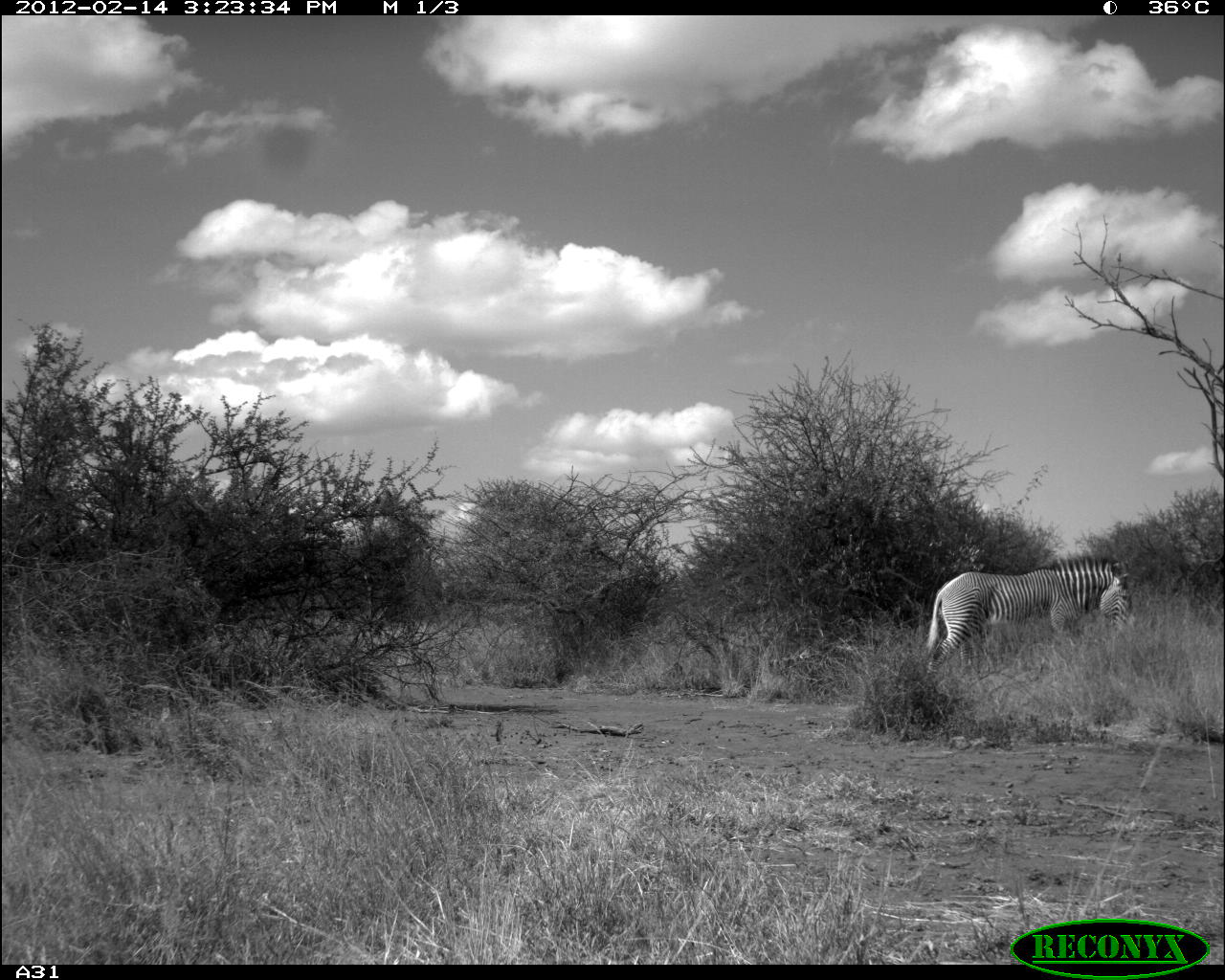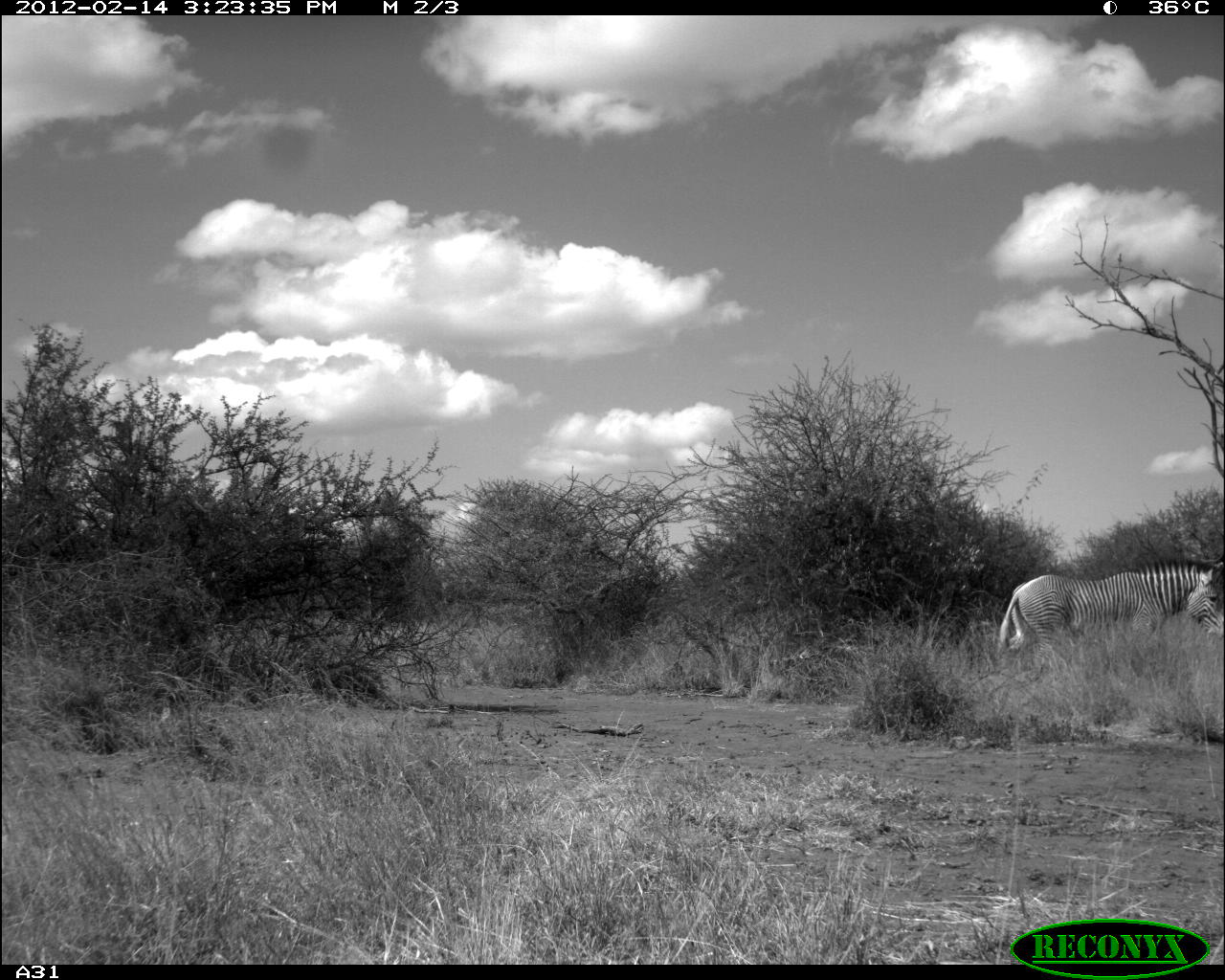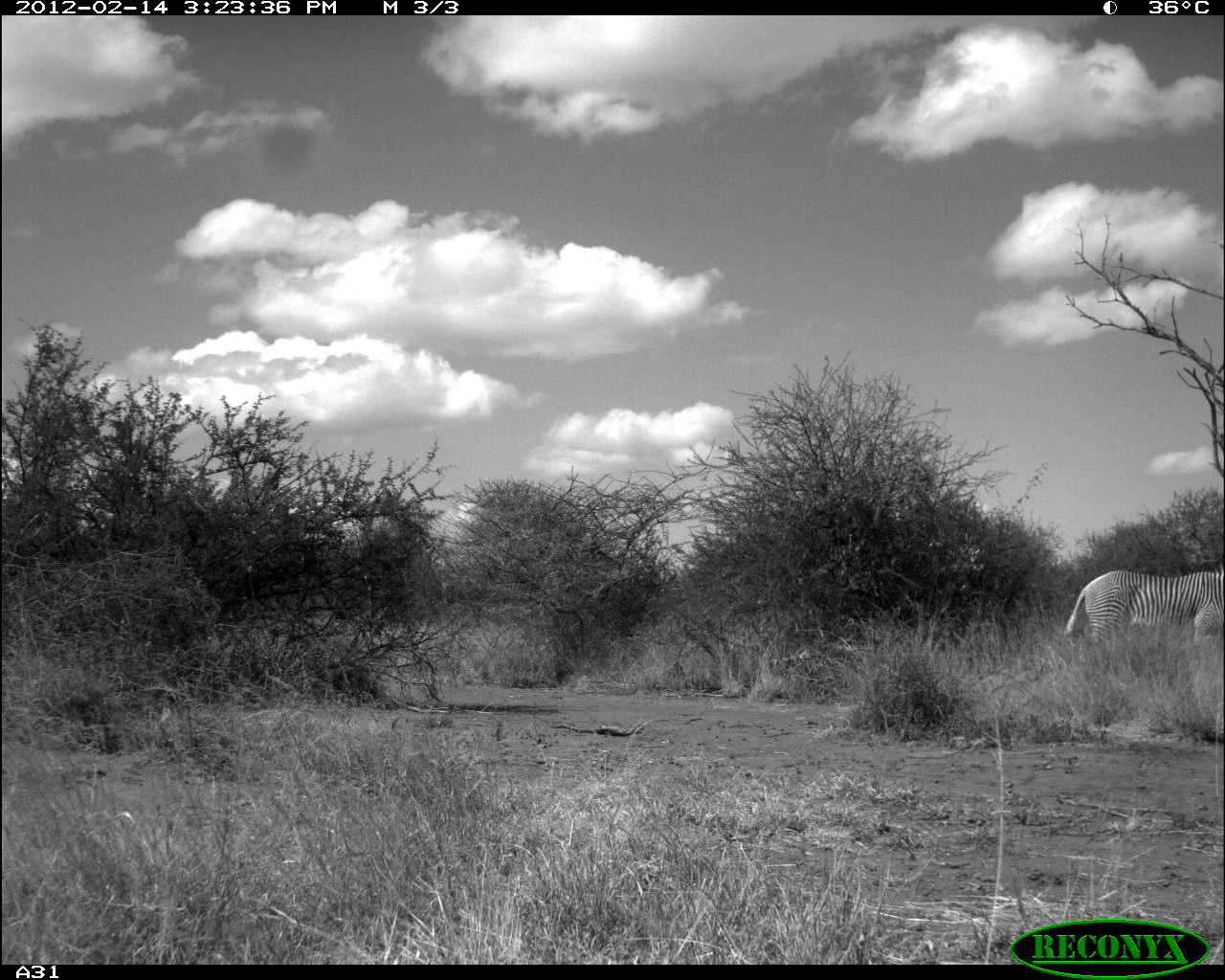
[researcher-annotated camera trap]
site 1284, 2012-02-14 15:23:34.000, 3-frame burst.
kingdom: Animalia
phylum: Chordata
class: Mammalia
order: Perissodactyla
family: Equidae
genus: Equus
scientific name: Equus grevyi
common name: grévy's zebra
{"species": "Equus grevyi (grévy's zebra)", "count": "1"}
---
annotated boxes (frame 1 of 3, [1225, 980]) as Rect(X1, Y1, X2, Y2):
equus grevyi: Rect(925, 553, 1136, 680)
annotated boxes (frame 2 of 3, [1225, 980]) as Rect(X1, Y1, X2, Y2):
equus grevyi: Rect(995, 556, 1225, 680)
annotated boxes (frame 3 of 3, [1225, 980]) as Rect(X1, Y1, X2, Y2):
equus grevyi: Rect(1061, 563, 1221, 679)